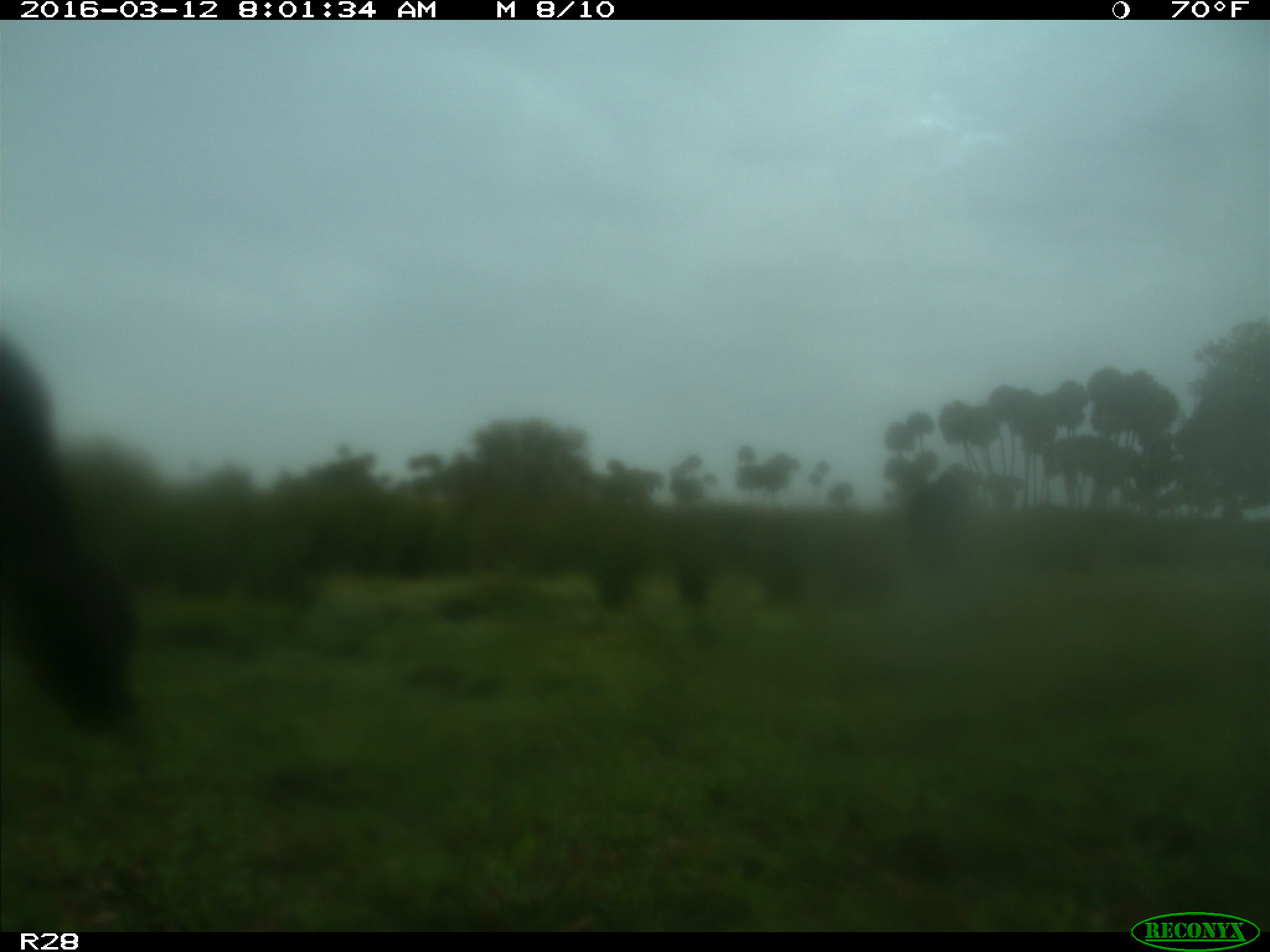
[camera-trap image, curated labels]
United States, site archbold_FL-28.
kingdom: Animalia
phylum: Chordata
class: Mammalia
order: Artiodactyla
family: Bovidae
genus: Bos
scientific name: Bos taurus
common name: domestic cow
Bos taurus (domestic cow).